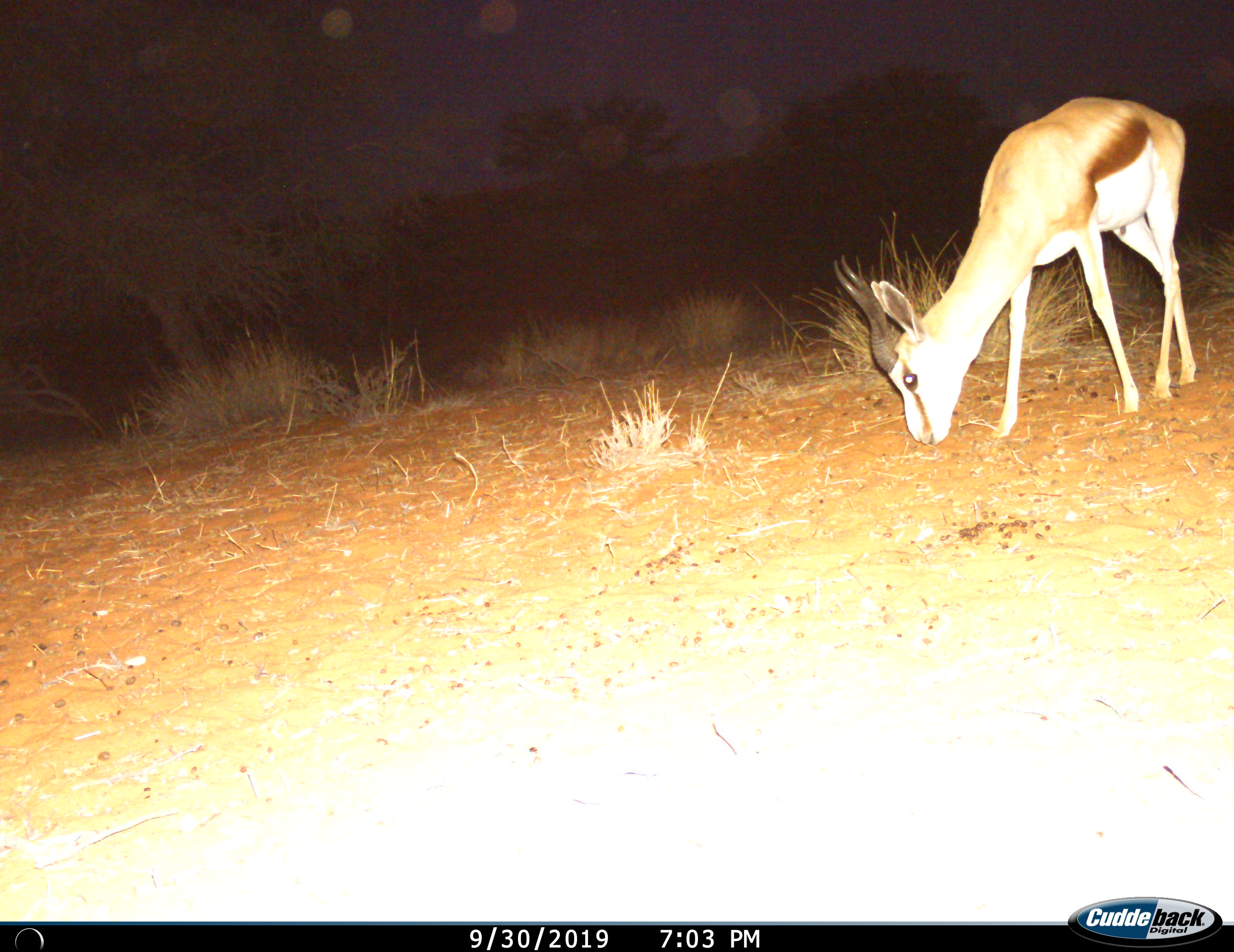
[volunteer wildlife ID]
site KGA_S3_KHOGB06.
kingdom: Animalia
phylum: Chordata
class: Mammalia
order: Artiodactyla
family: Bovidae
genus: Antidorcas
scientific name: Antidorcas marsupialis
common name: springbok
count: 1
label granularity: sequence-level